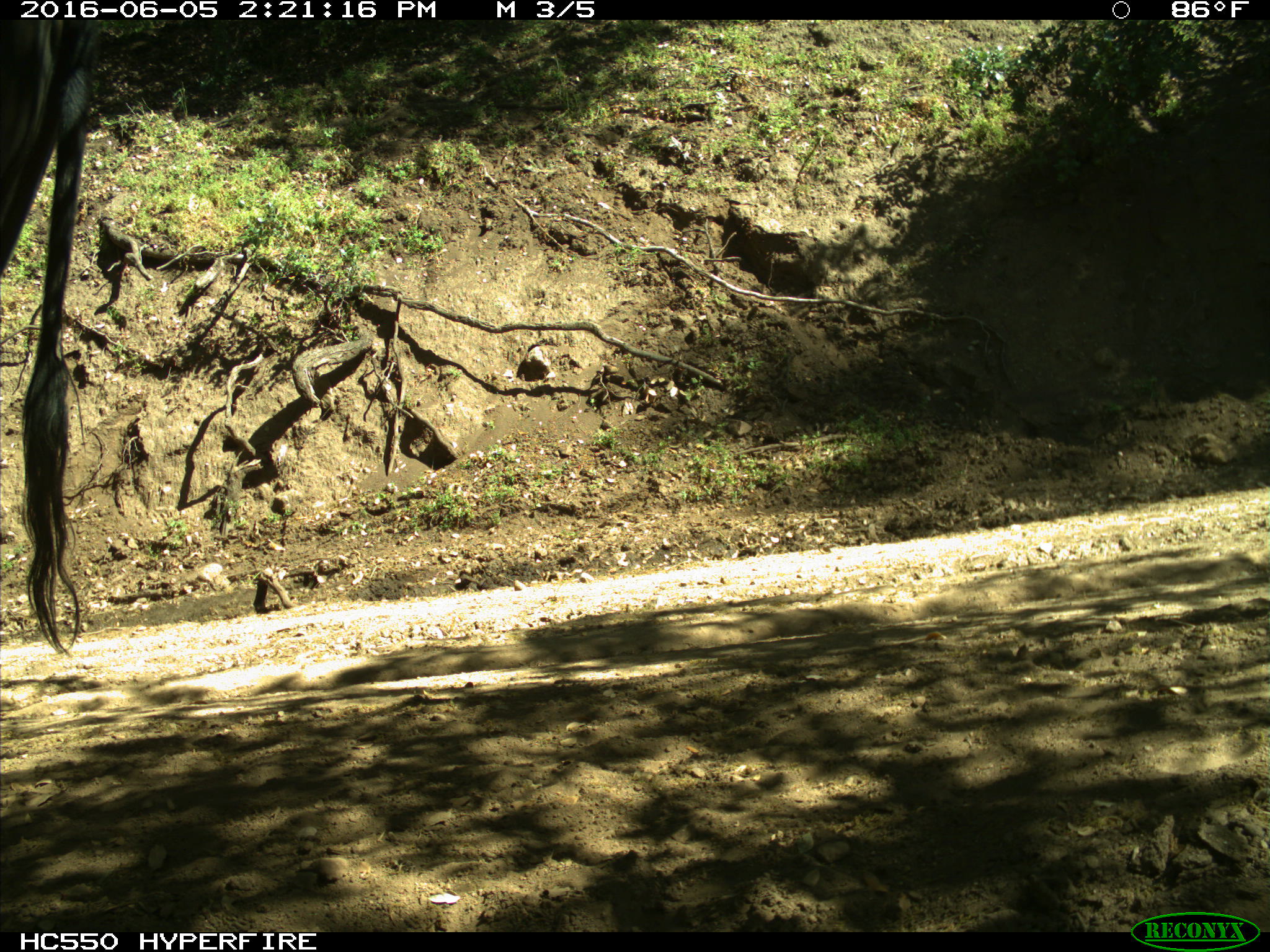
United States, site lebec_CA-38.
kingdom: Animalia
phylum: Chordata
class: Mammalia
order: Artiodactyla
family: Bovidae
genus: Bos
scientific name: Bos taurus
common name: domestic cow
Bos taurus (domestic cow).